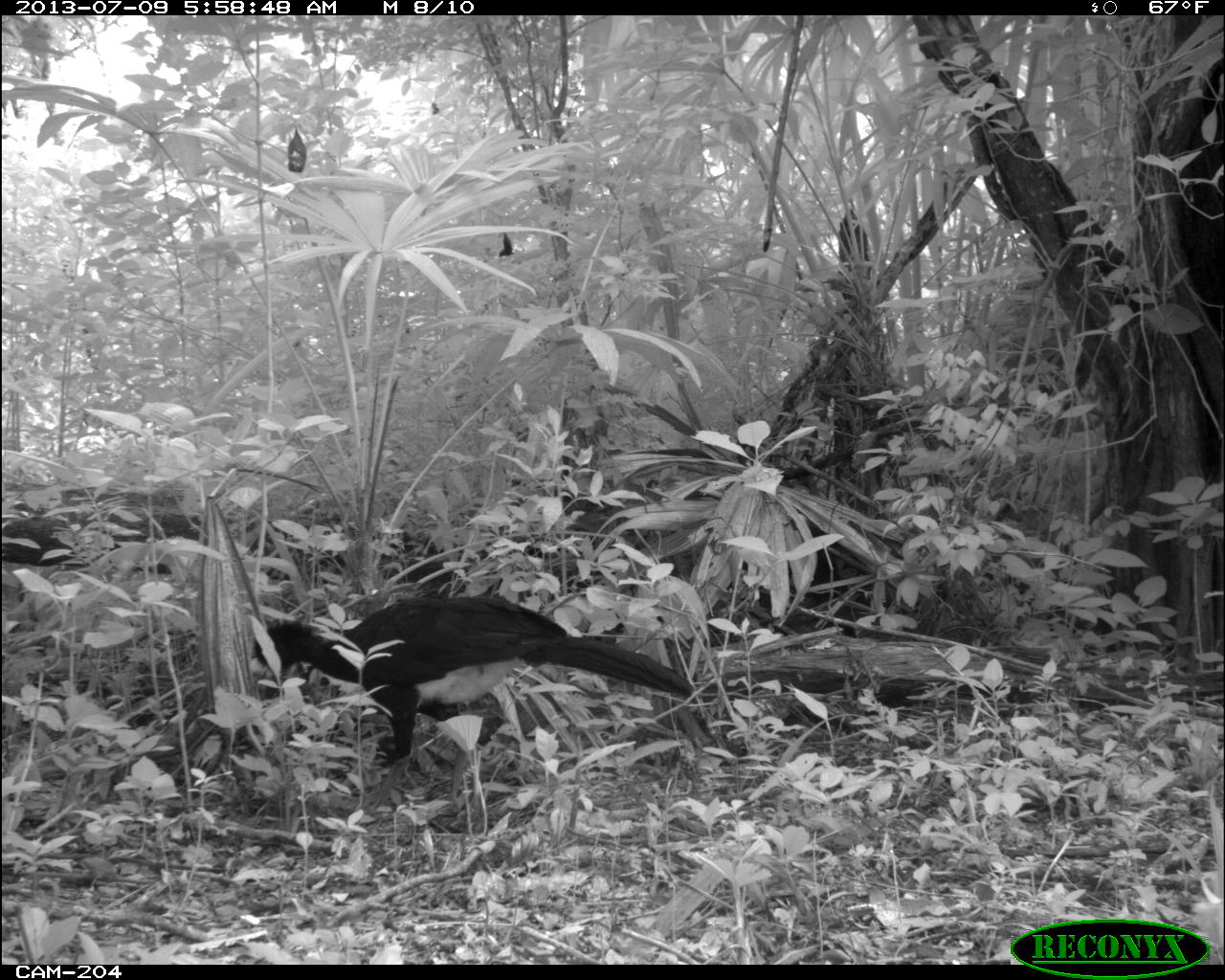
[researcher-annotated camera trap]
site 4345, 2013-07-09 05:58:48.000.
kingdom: Animalia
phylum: Chordata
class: Aves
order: Galliformes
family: Cracidae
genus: Crax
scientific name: Crax rubra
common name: great curassow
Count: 1.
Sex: male.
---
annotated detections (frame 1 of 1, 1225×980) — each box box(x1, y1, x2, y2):
crax rubra: box(250, 590, 696, 812)